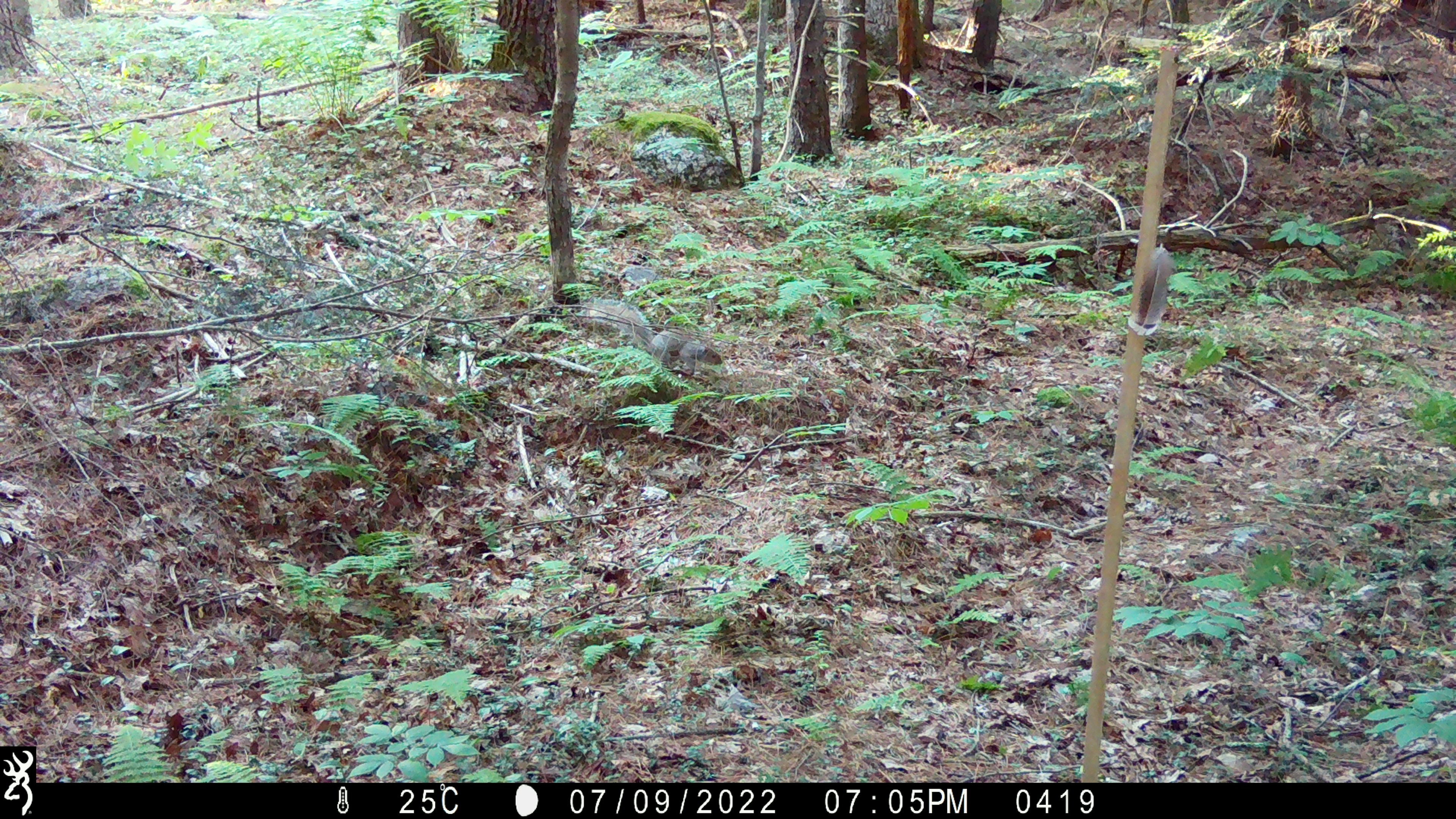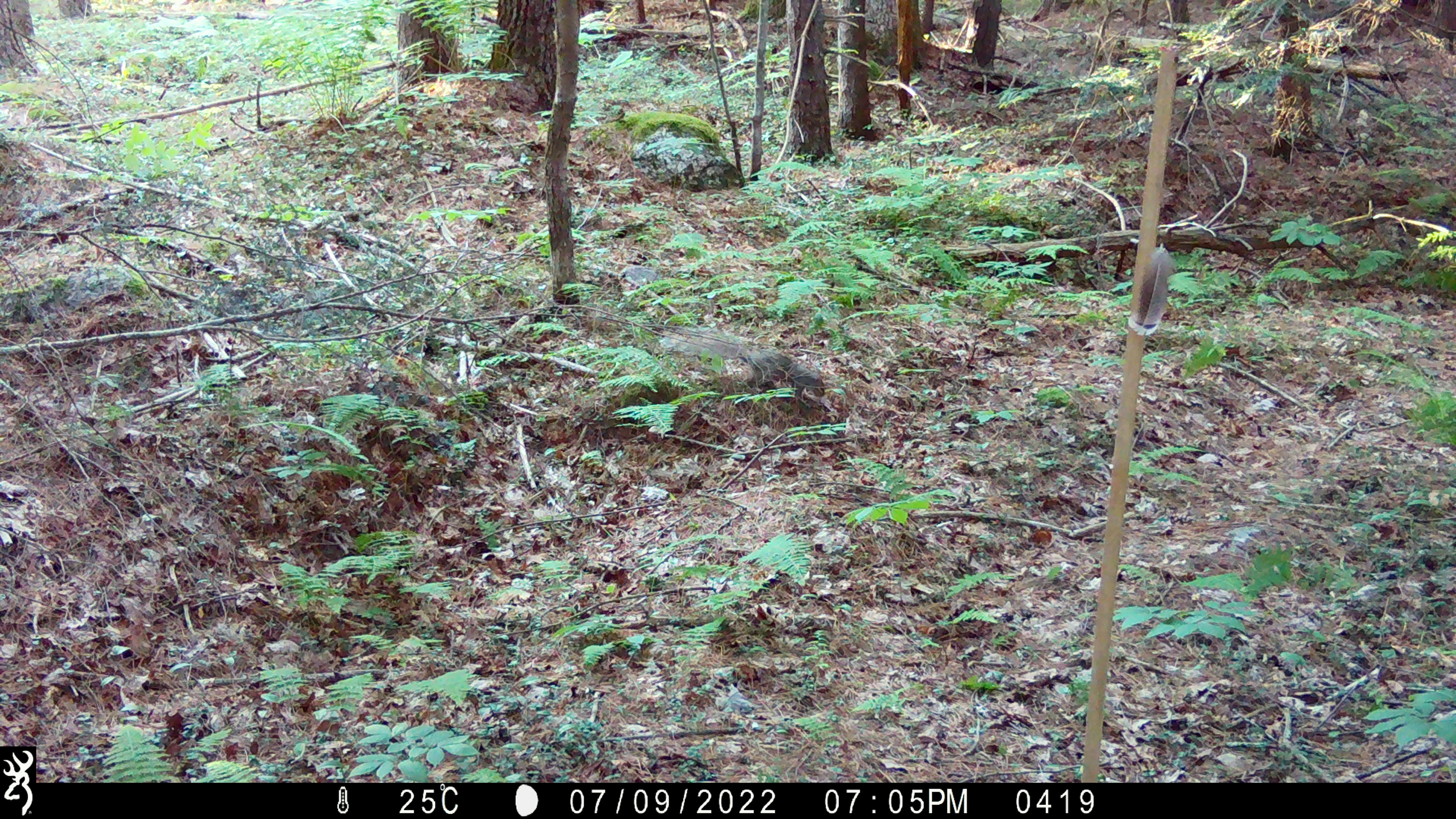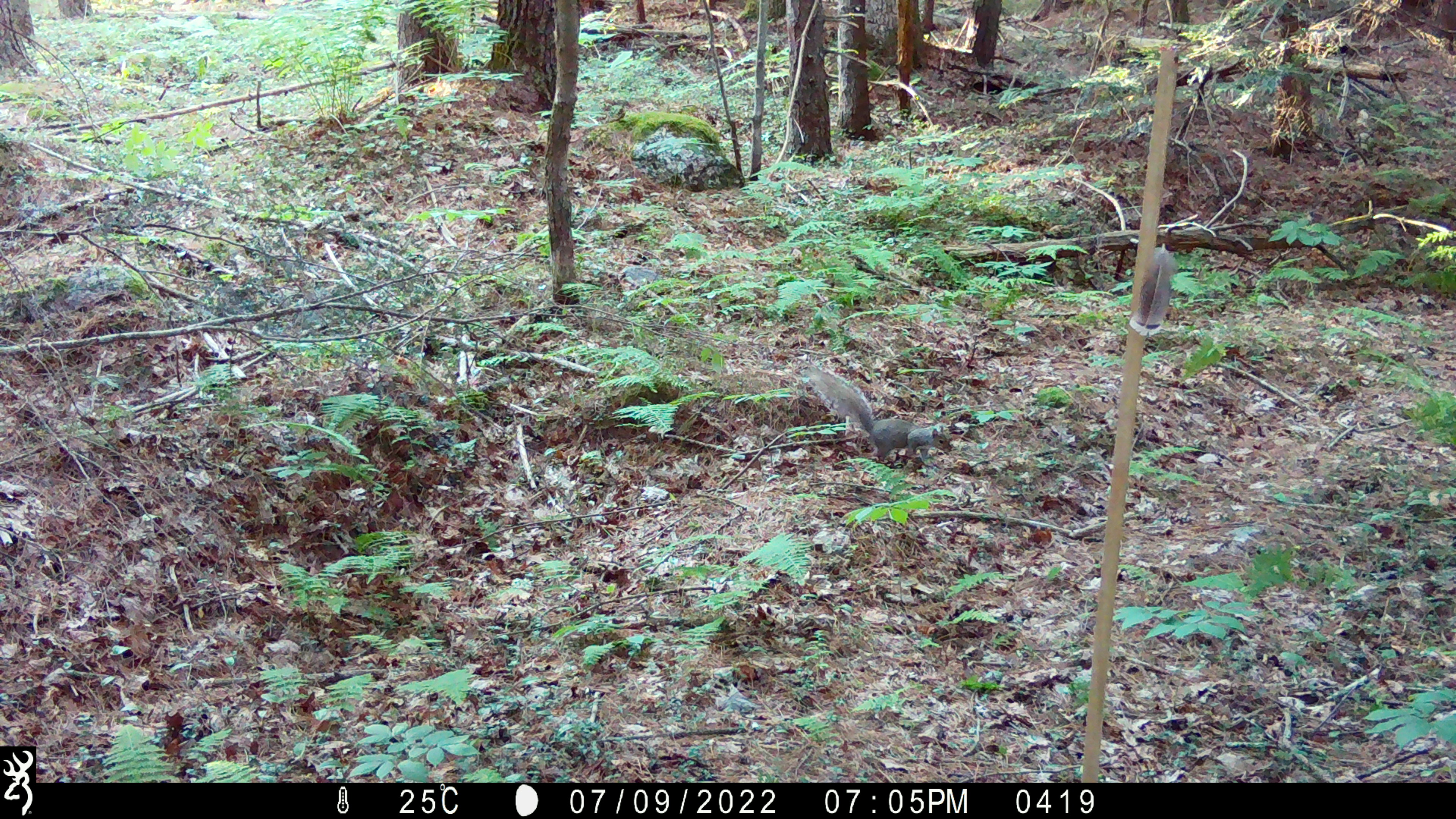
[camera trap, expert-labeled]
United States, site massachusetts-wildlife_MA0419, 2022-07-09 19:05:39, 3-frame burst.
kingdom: Animalia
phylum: Chordata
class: Mammalia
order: Rodentia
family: Sciuridae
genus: Sciurus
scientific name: Sciurus carolinensis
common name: gray squirrel